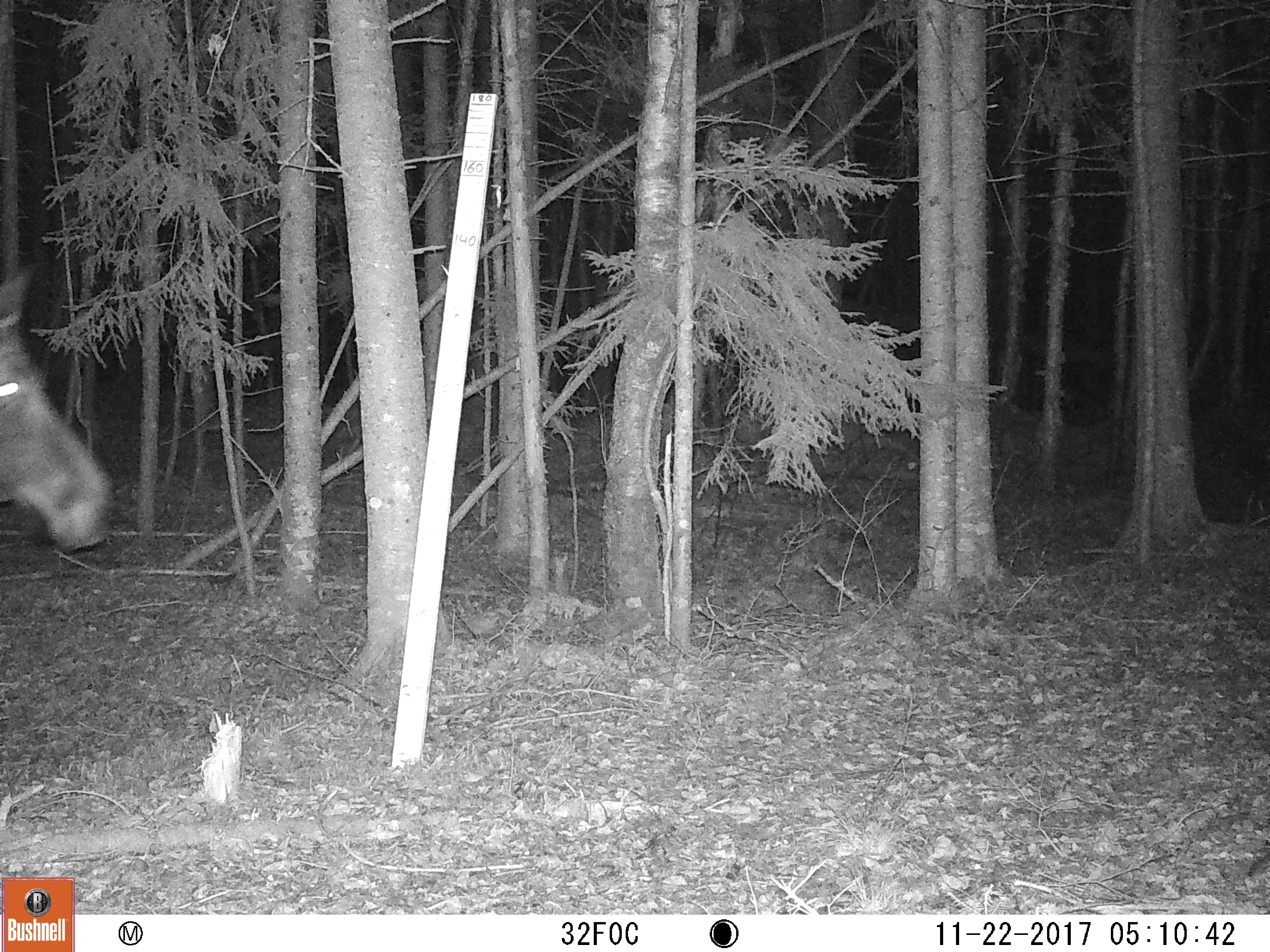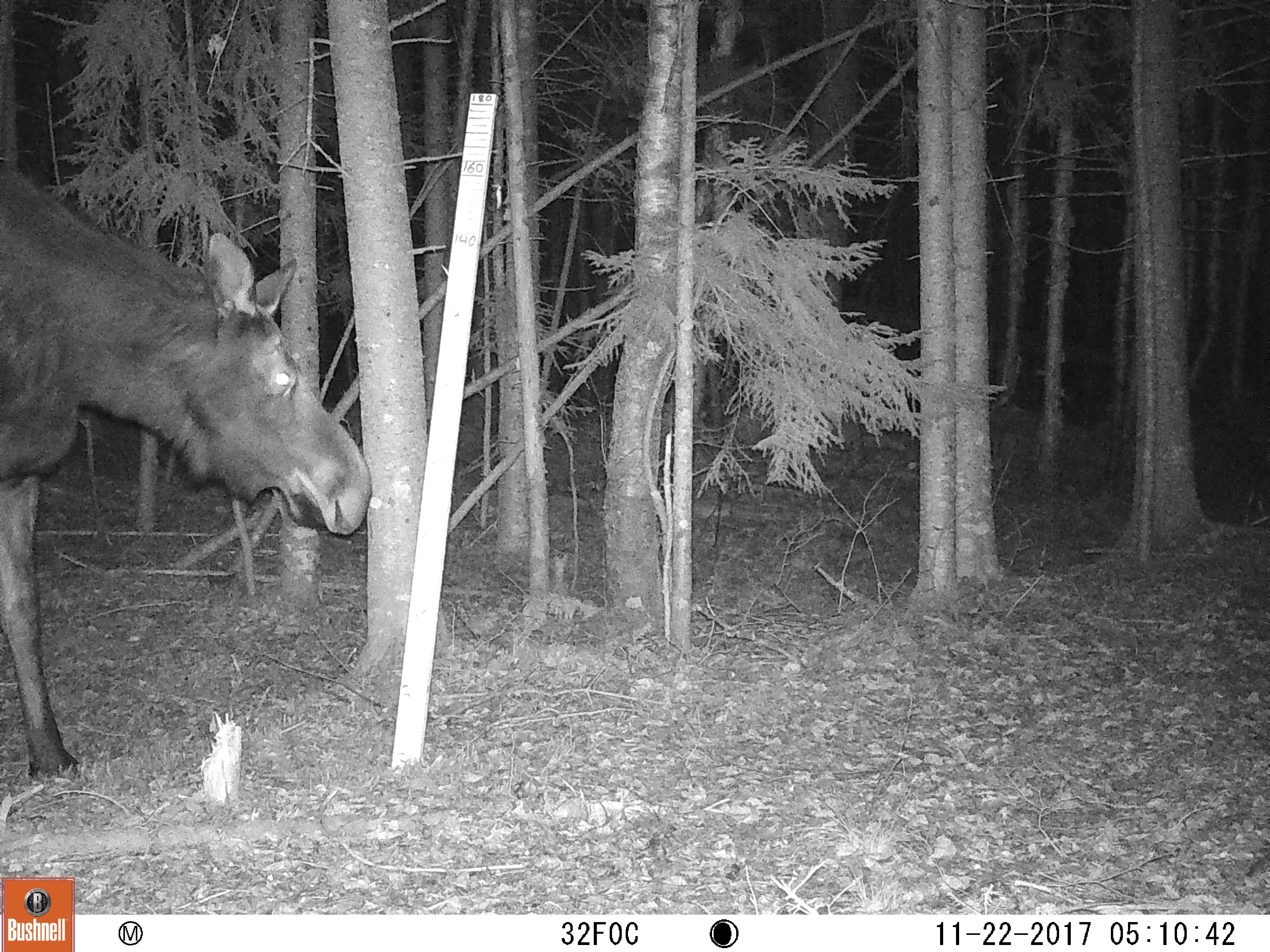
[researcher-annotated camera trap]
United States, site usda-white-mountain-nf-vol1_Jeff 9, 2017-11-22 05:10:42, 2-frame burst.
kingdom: Animalia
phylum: Chordata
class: Mammalia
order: Artiodactyla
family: Cervidae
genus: Alces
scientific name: Alces alces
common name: moose